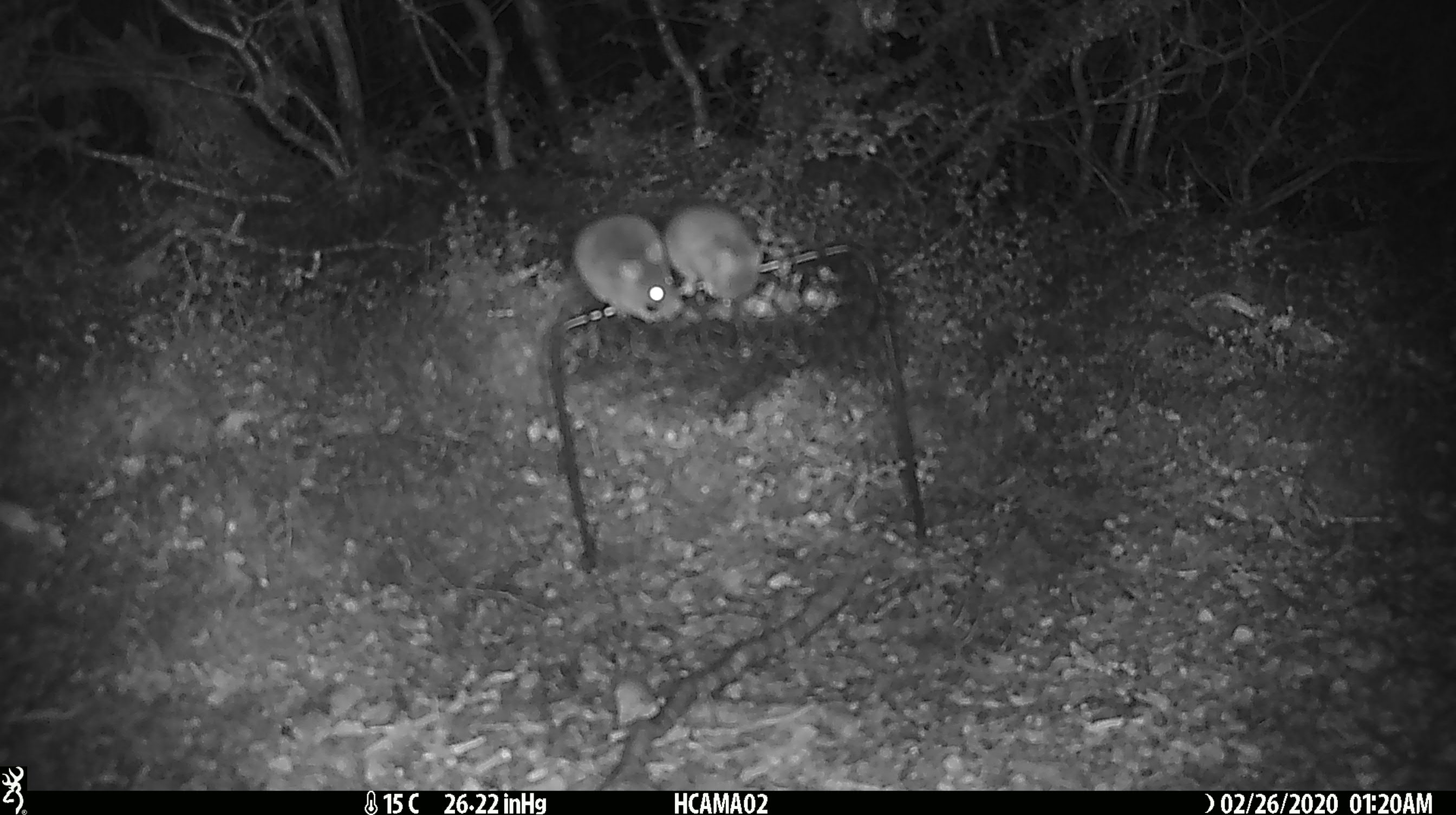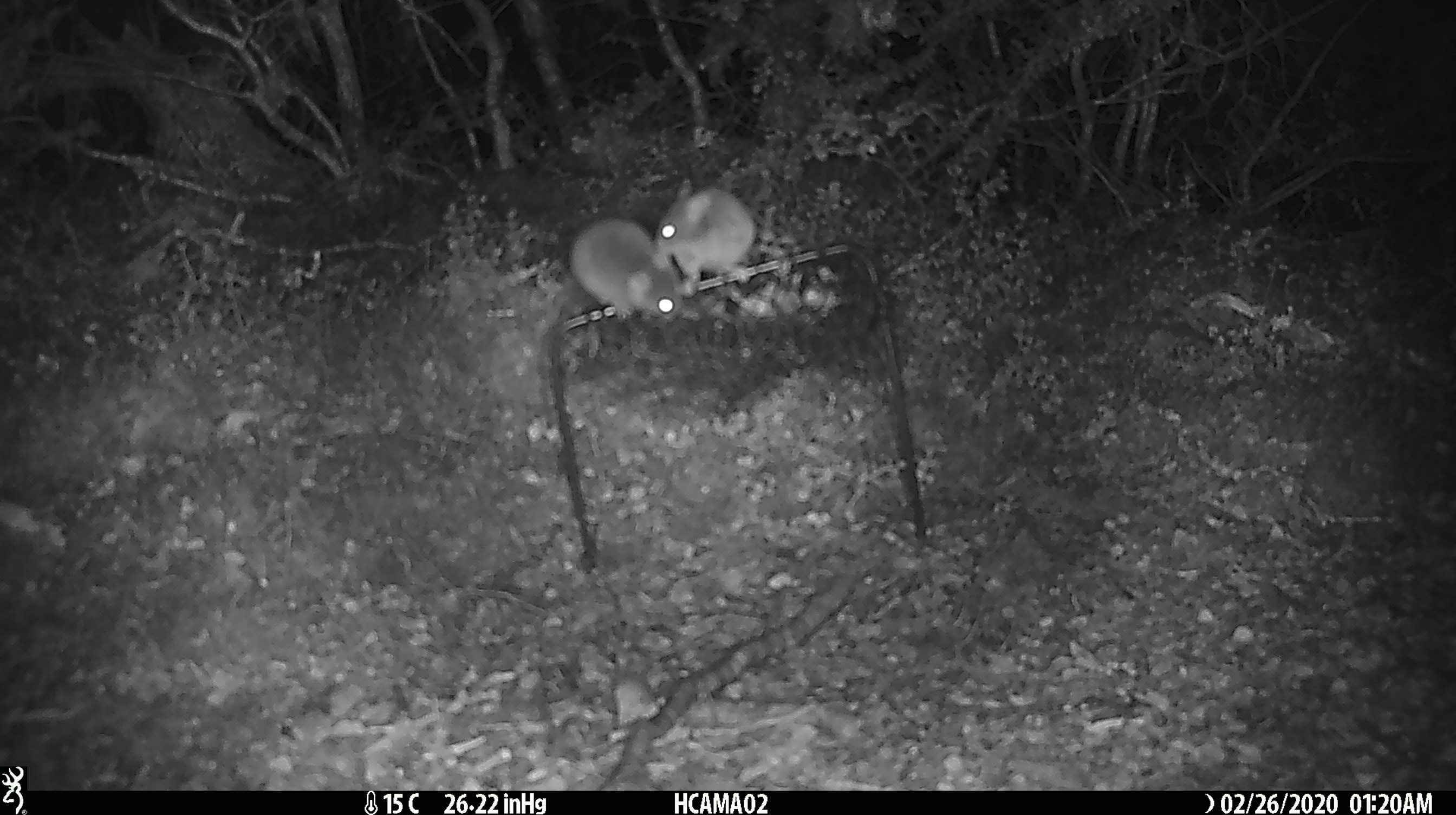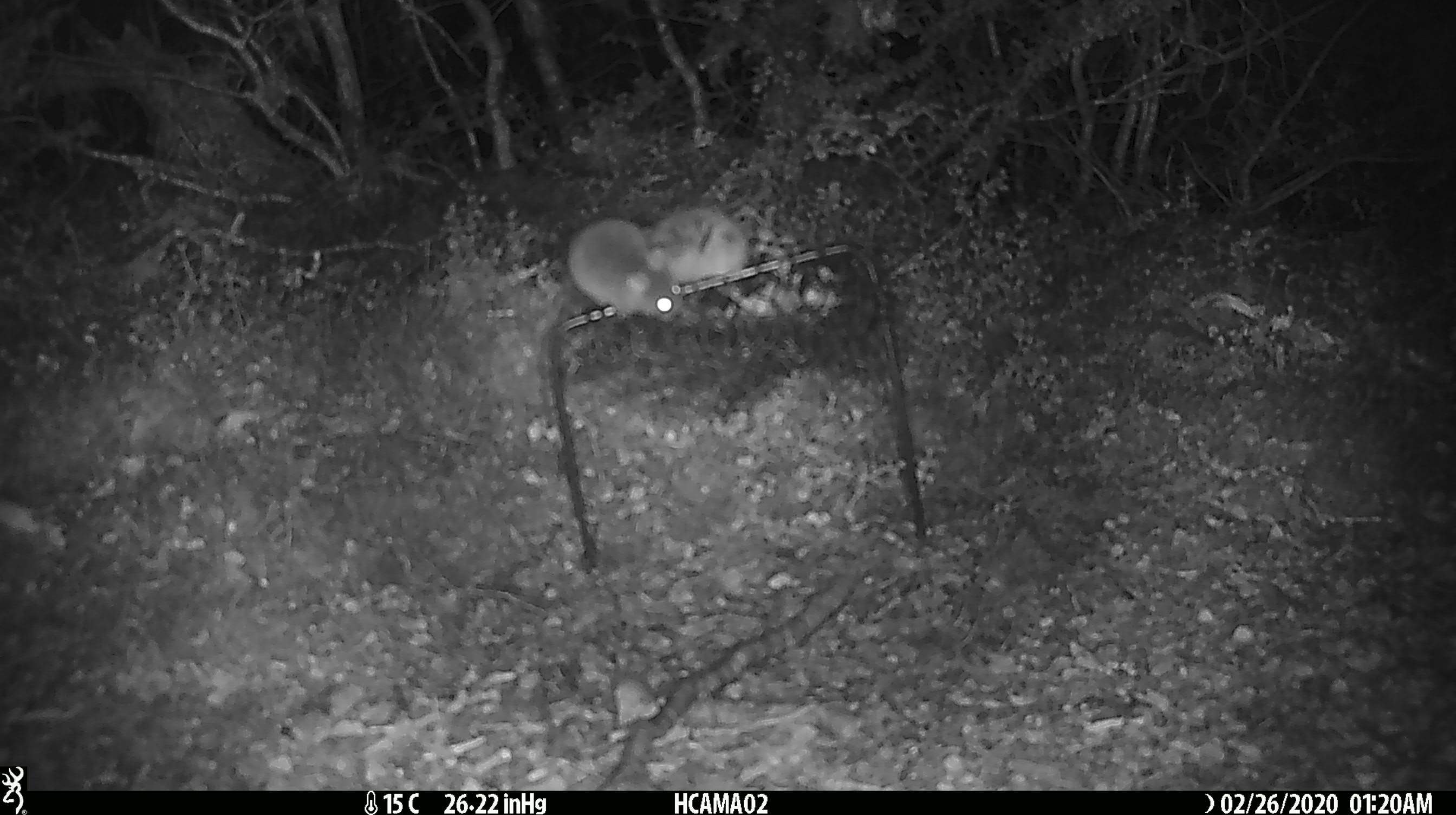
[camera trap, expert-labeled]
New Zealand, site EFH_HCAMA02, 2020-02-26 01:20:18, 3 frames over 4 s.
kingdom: Animalia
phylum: Chordata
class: Mammalia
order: Rodentia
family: Muridae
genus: Mus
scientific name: Mus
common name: mouse